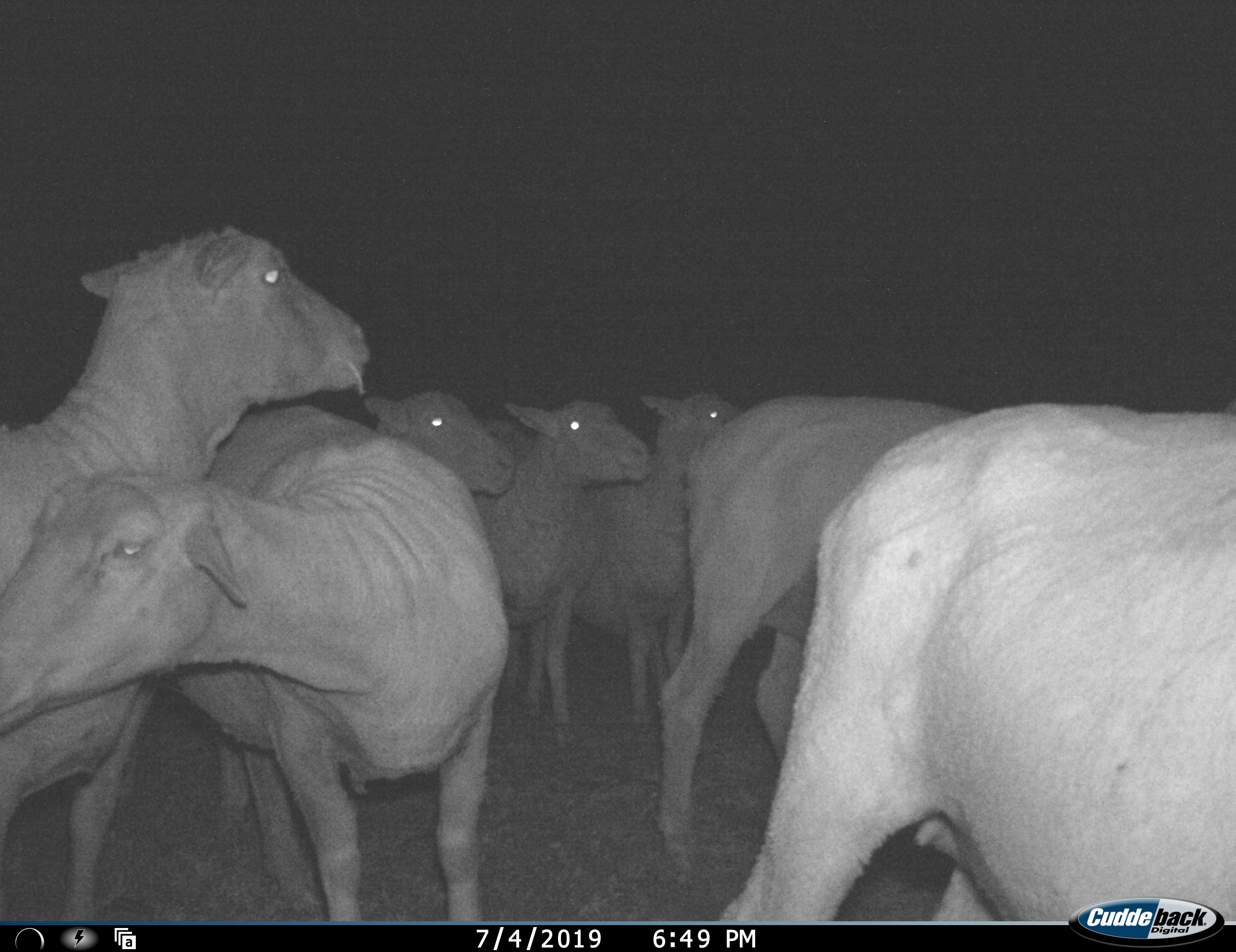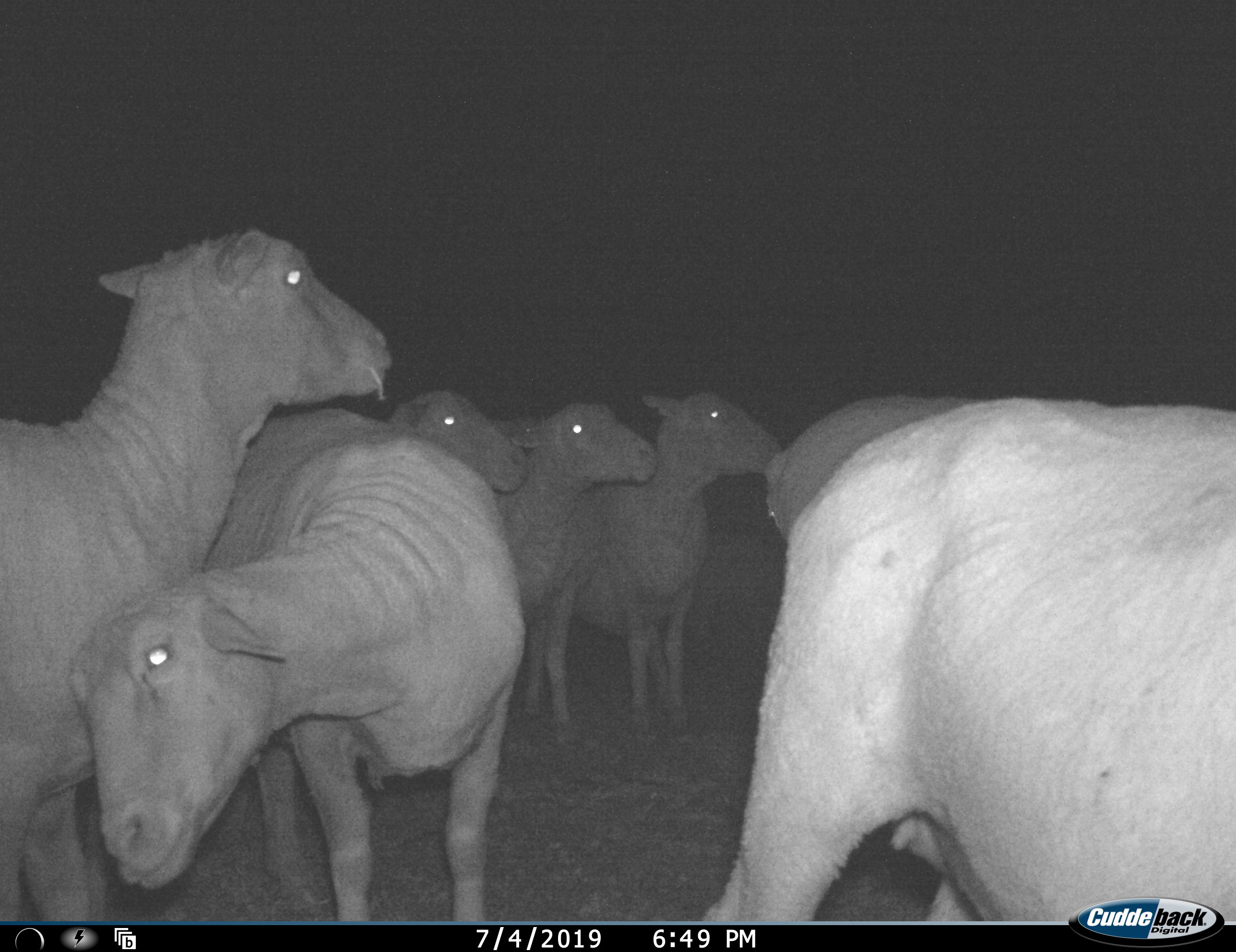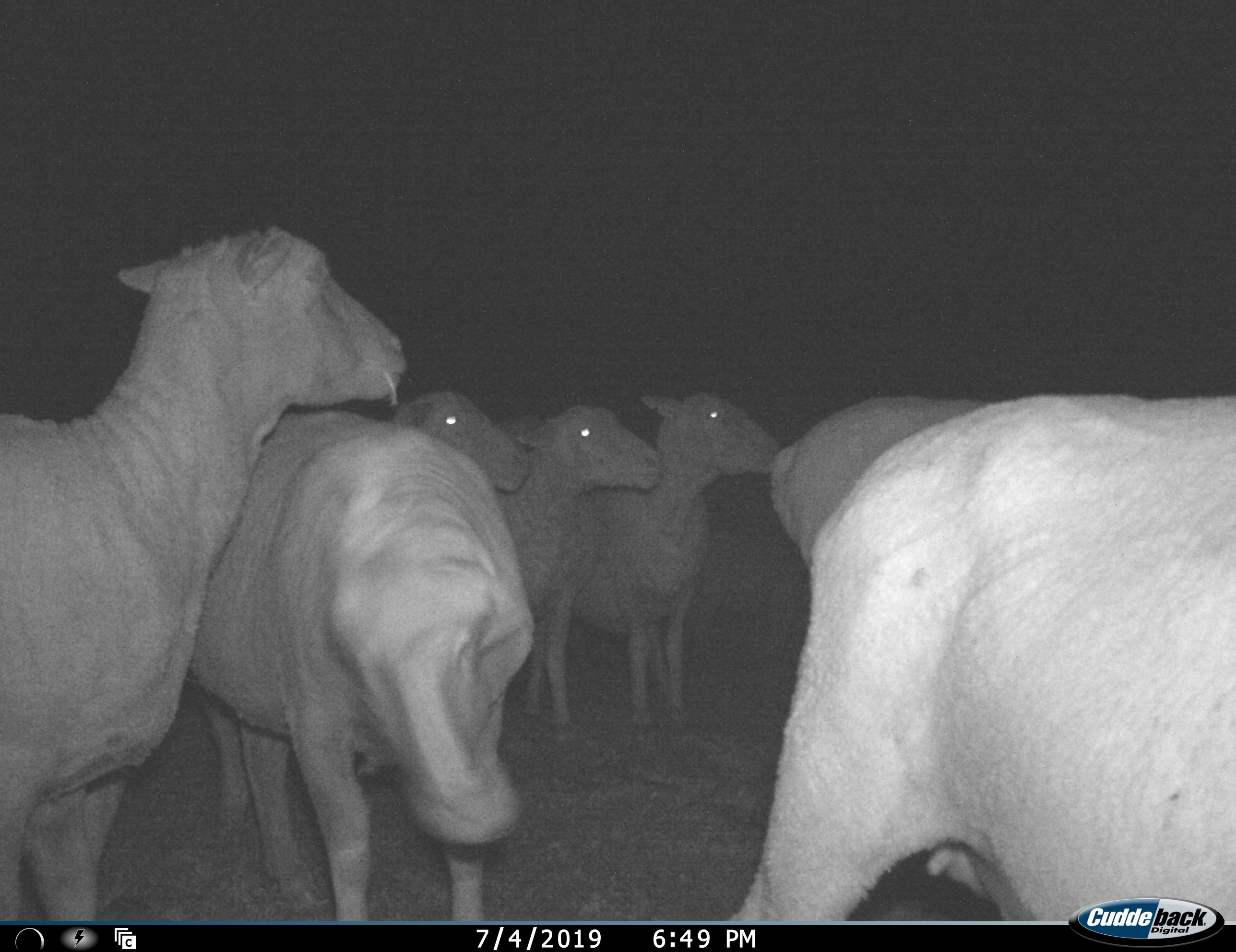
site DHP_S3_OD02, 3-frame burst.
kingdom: Animalia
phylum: Chordata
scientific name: Vertebrata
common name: domestic animal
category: domesticanimal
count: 7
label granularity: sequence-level